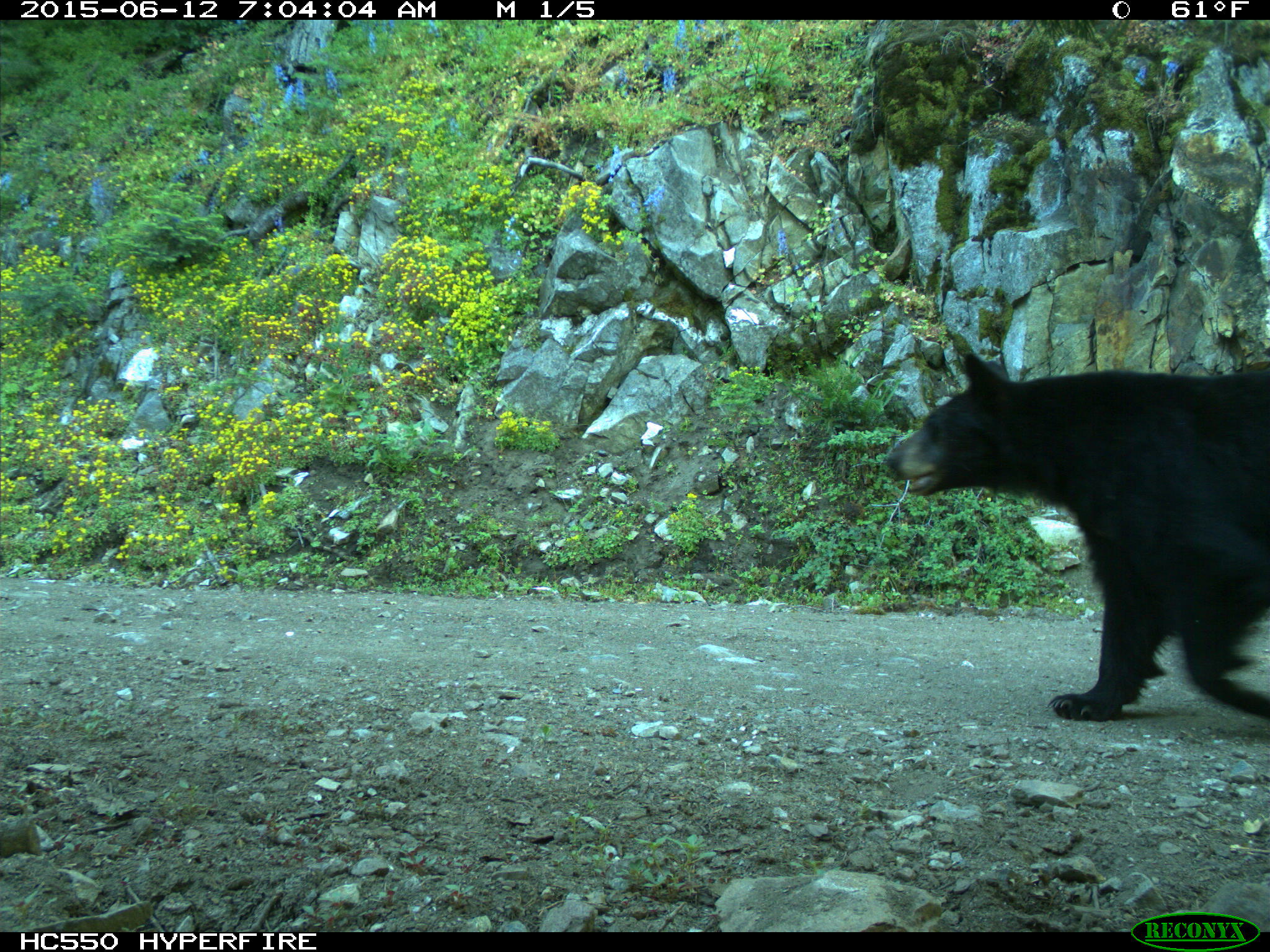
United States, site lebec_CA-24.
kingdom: Animalia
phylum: Chordata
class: Mammalia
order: Carnivora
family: Ursidae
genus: Ursus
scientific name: Ursus americanus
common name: american black bear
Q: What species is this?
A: Ursus americanus (american black bear).